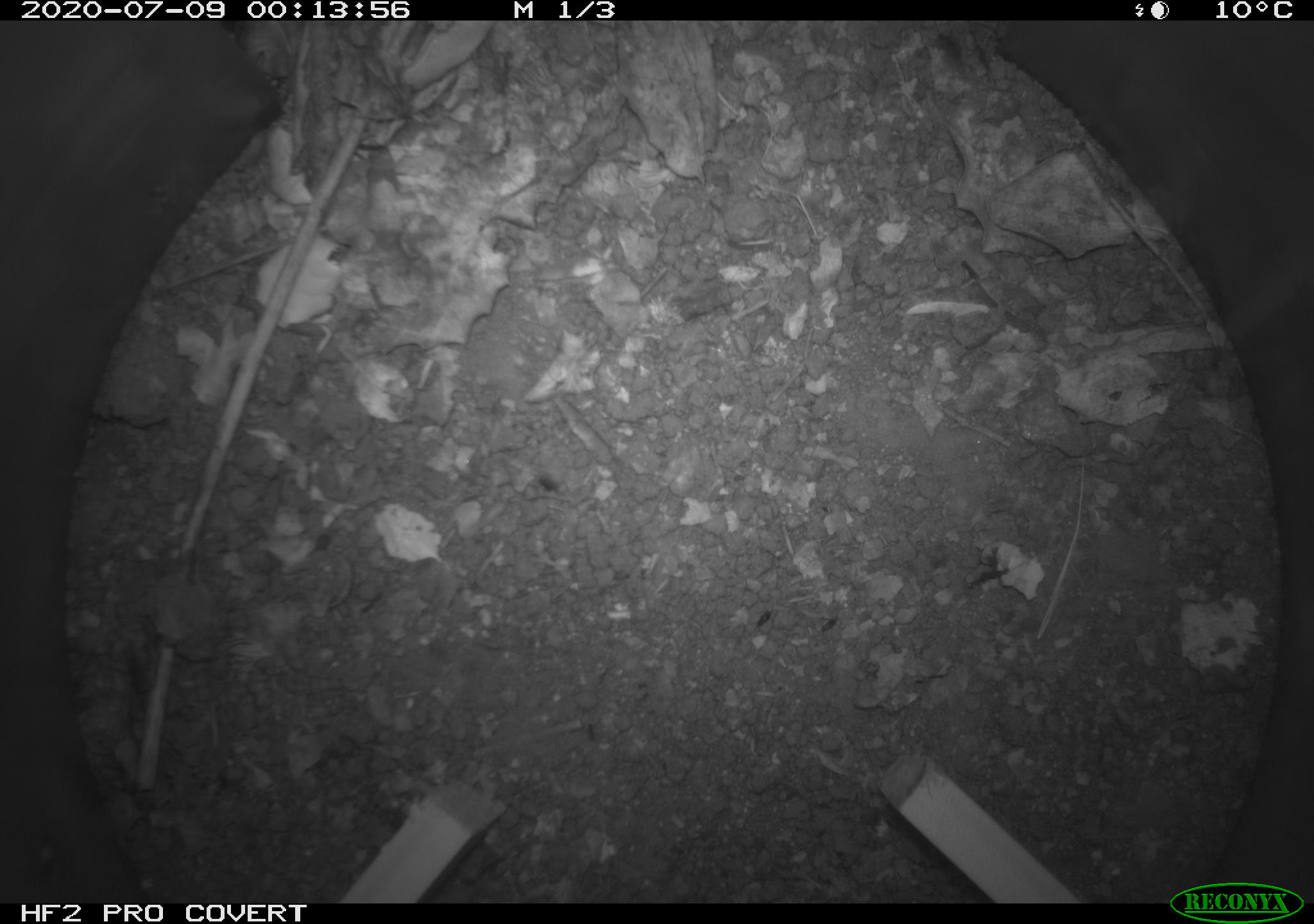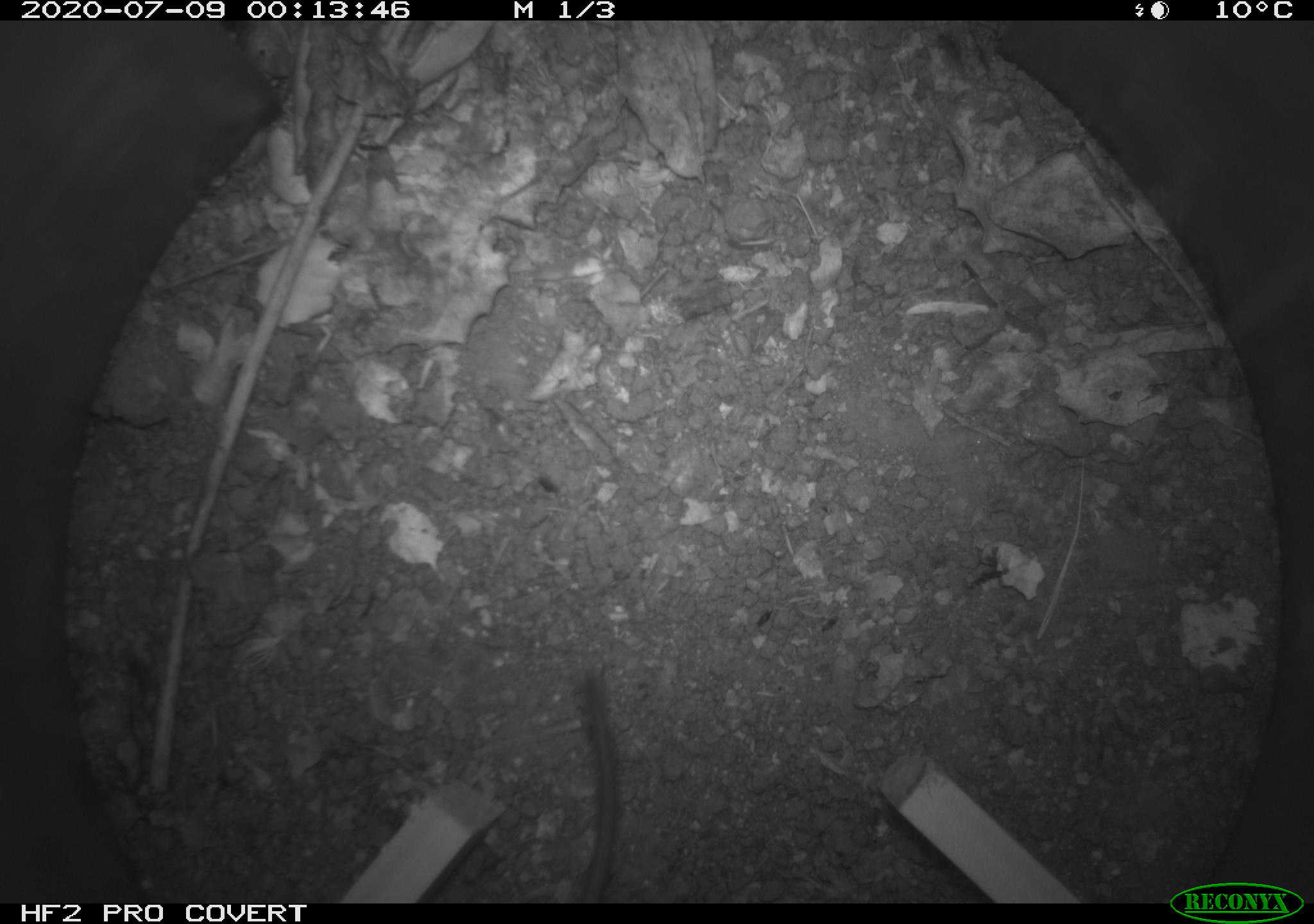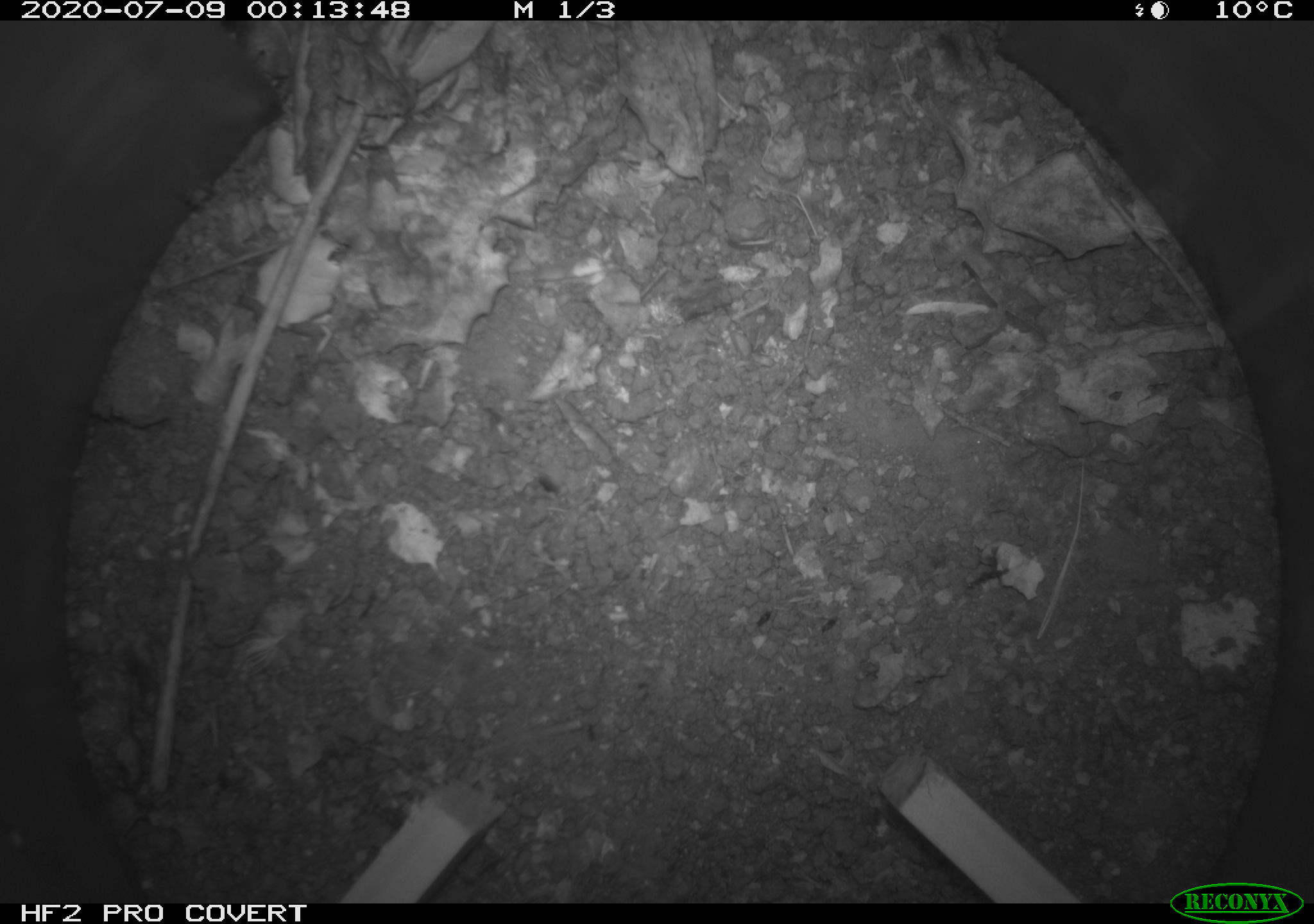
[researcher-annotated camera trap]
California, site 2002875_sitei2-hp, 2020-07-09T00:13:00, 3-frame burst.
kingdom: Animalia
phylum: Chordata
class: Mammalia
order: Rodentia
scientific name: Rodentia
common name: rodent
Rodent (Rodentia).